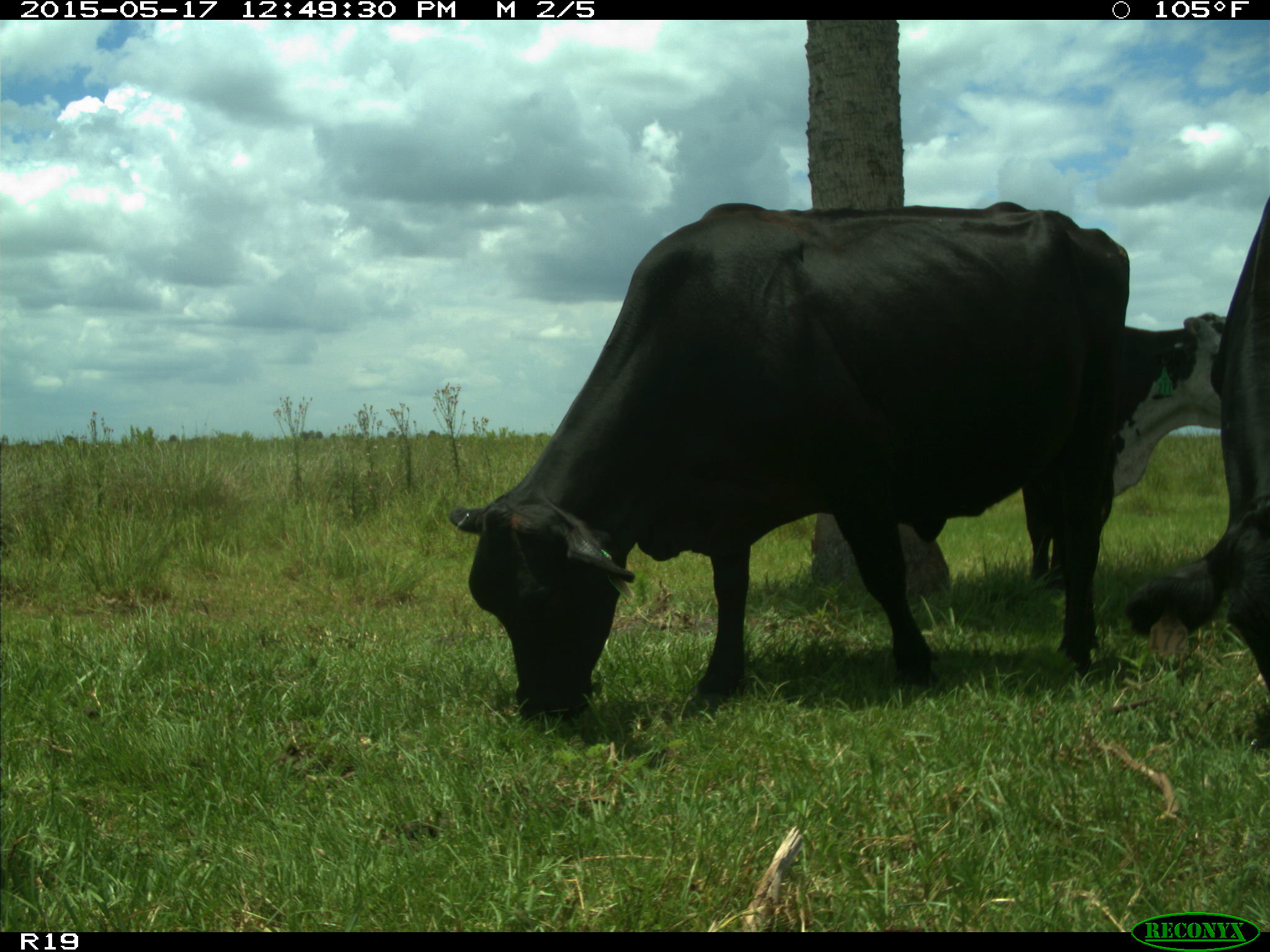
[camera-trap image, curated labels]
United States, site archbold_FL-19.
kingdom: Animalia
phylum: Chordata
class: Mammalia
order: Artiodactyla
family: Bovidae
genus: Bos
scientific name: Bos taurus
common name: domestic cow